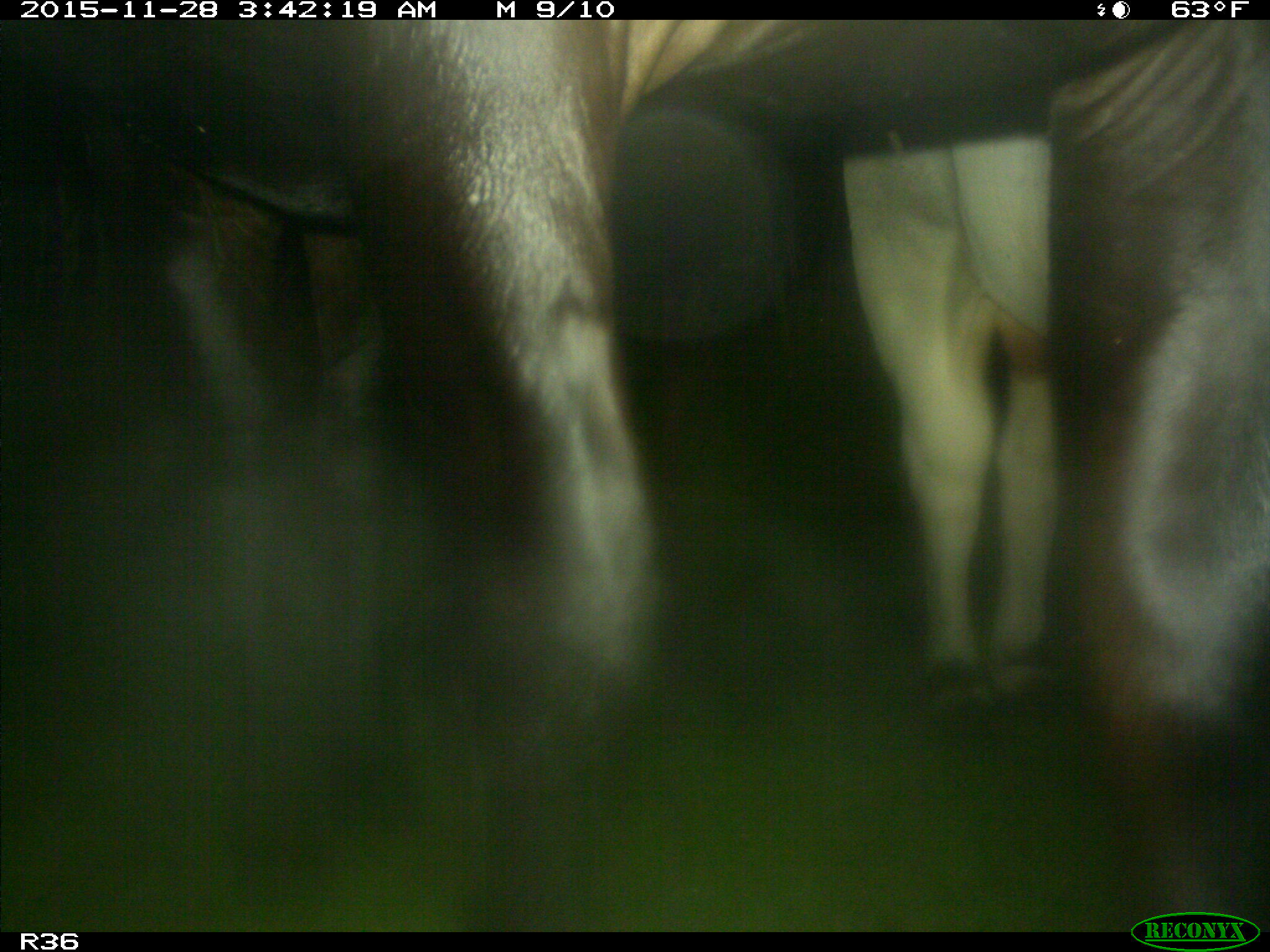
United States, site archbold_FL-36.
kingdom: Animalia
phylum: Chordata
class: Mammalia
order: Artiodactyla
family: Bovidae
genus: Bos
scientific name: Bos taurus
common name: domestic cow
Bos taurus (domestic cow).